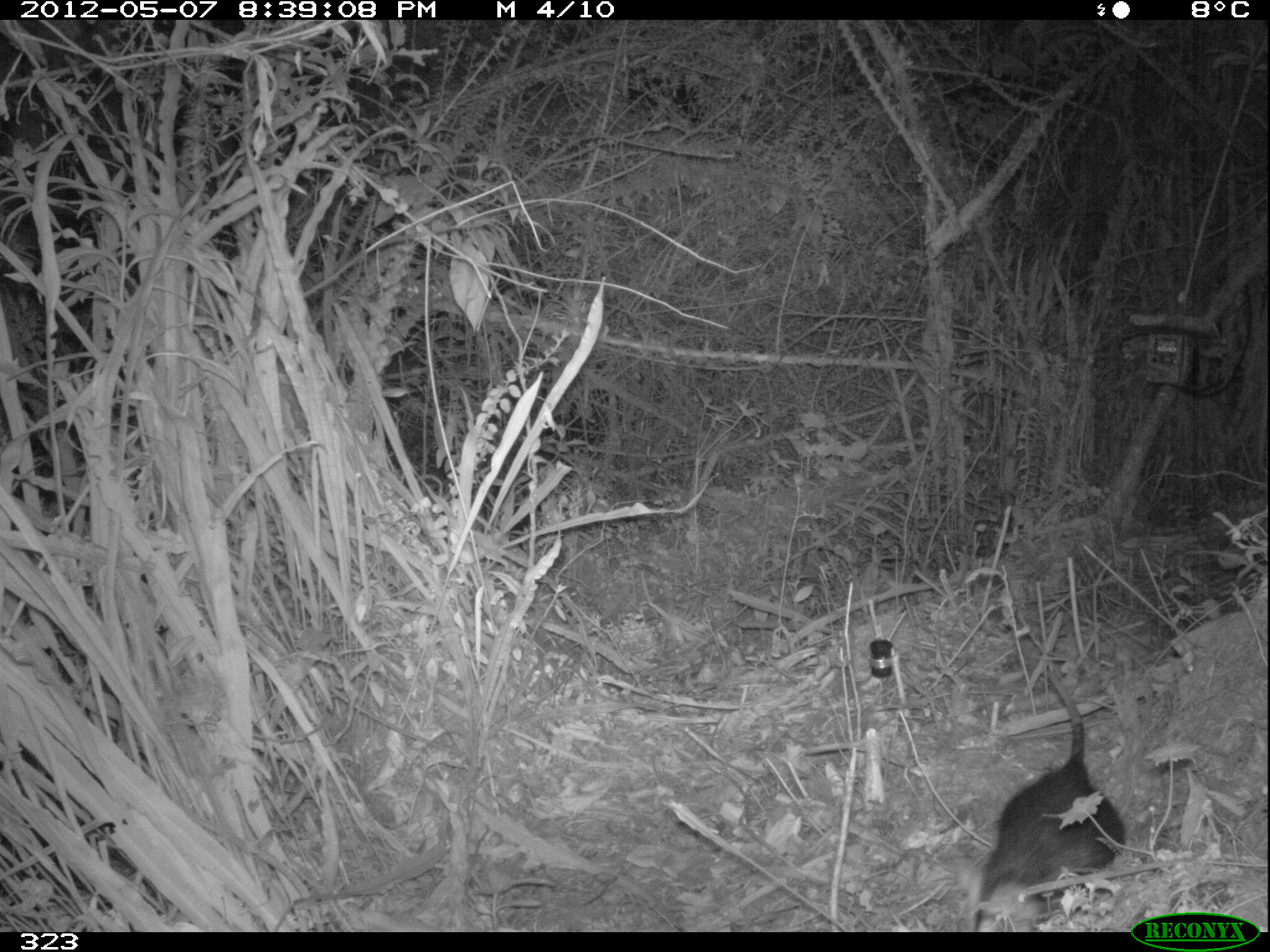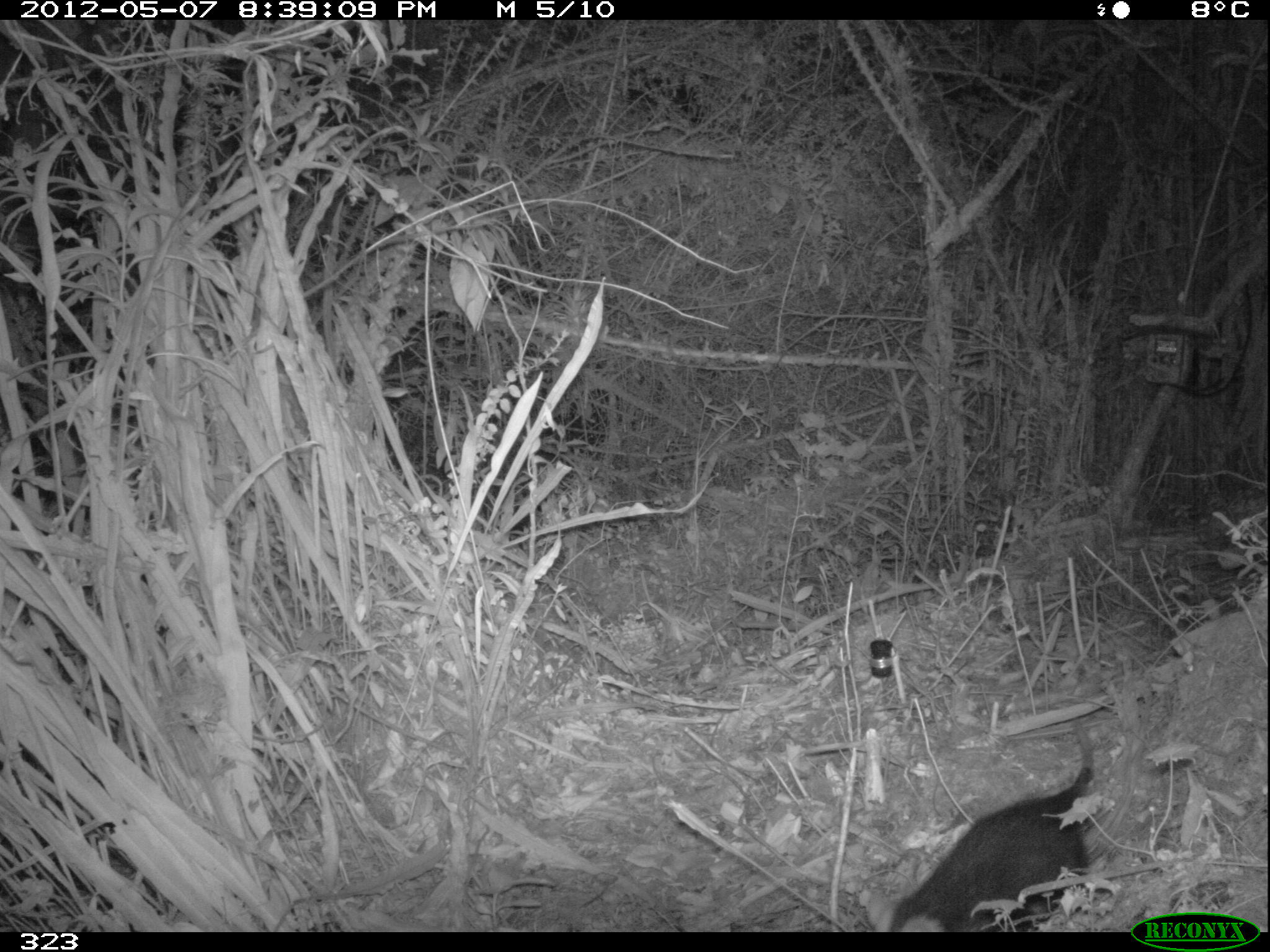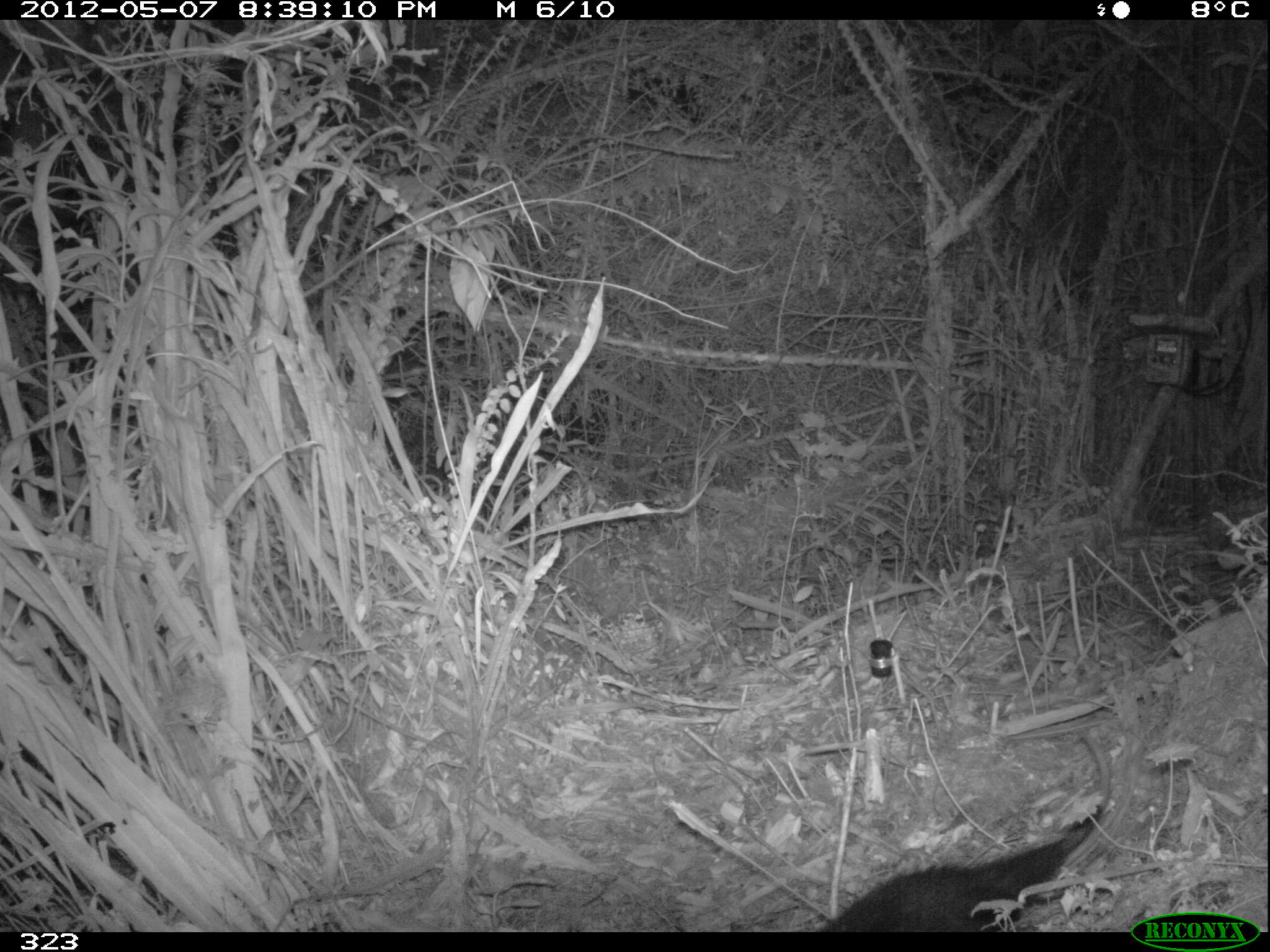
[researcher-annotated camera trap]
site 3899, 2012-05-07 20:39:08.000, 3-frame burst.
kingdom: Animalia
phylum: Chordata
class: Mammalia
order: Didelphimorphia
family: Didelphidae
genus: Didelphis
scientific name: Didelphis pernigra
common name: andean white-eared opossum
Didelphis pernigra (andean white-eared opossum).